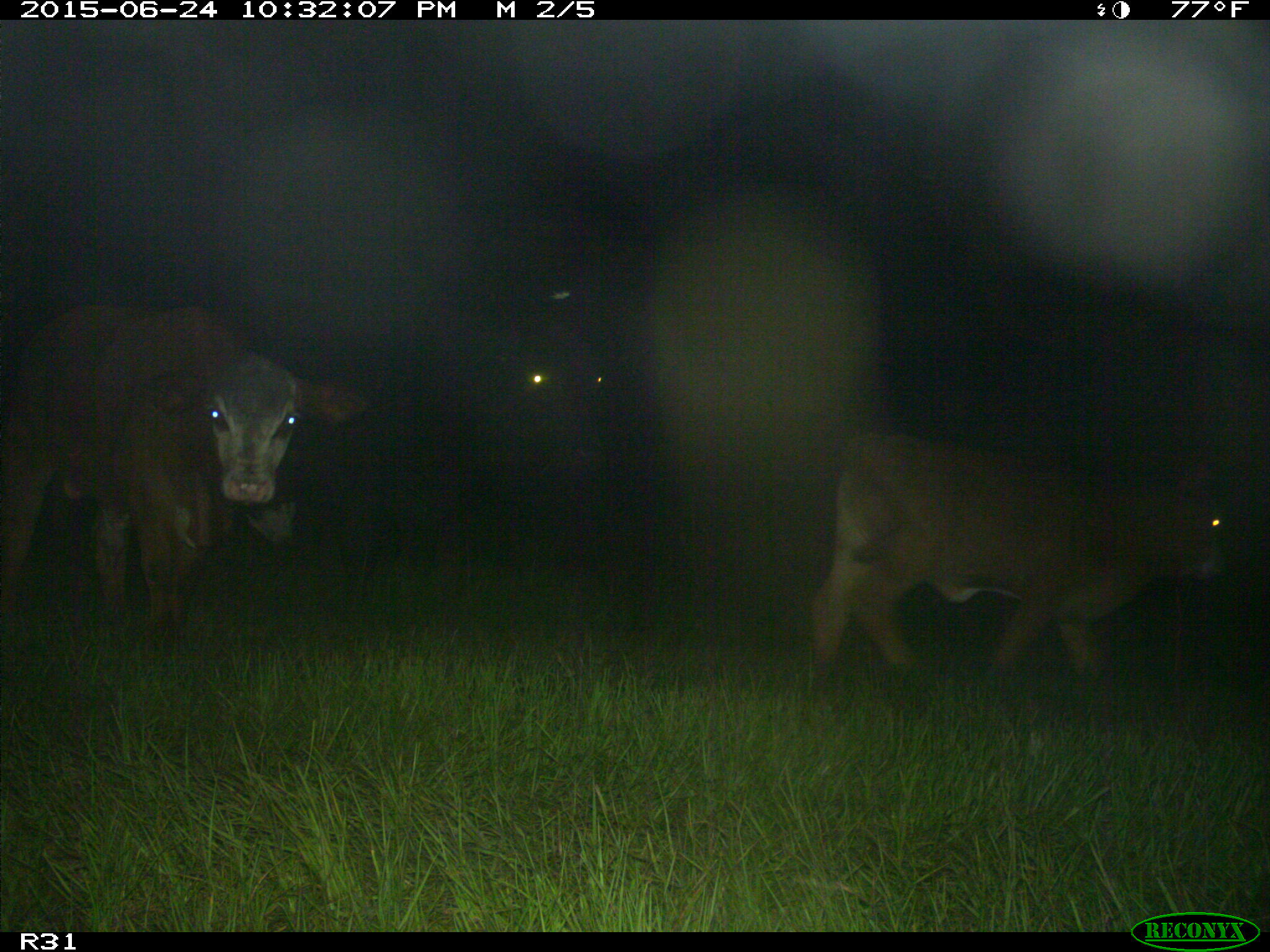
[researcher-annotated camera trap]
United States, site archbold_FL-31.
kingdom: Animalia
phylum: Chordata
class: Mammalia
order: Artiodactyla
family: Bovidae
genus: Bos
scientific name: Bos taurus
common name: domestic cow